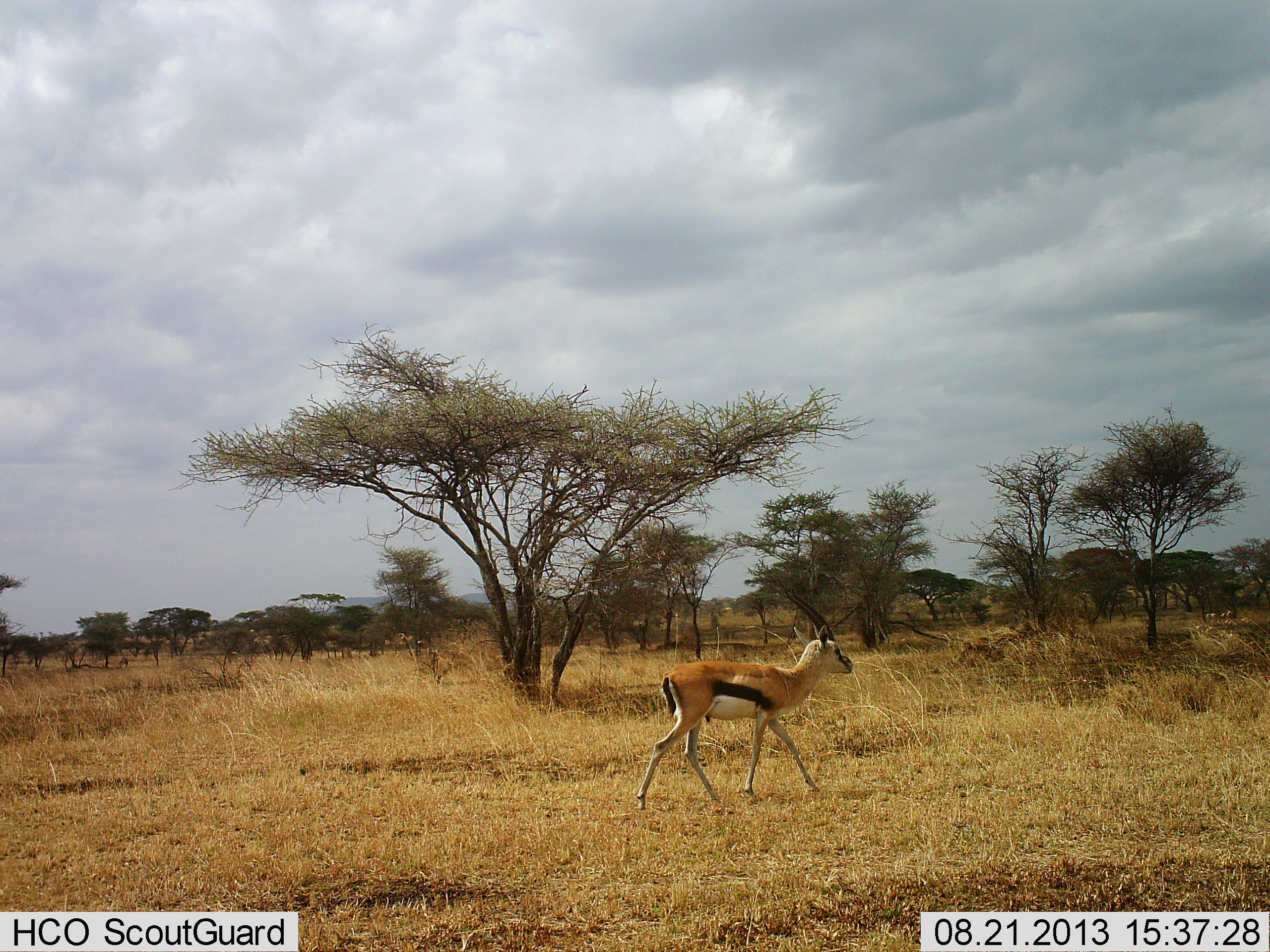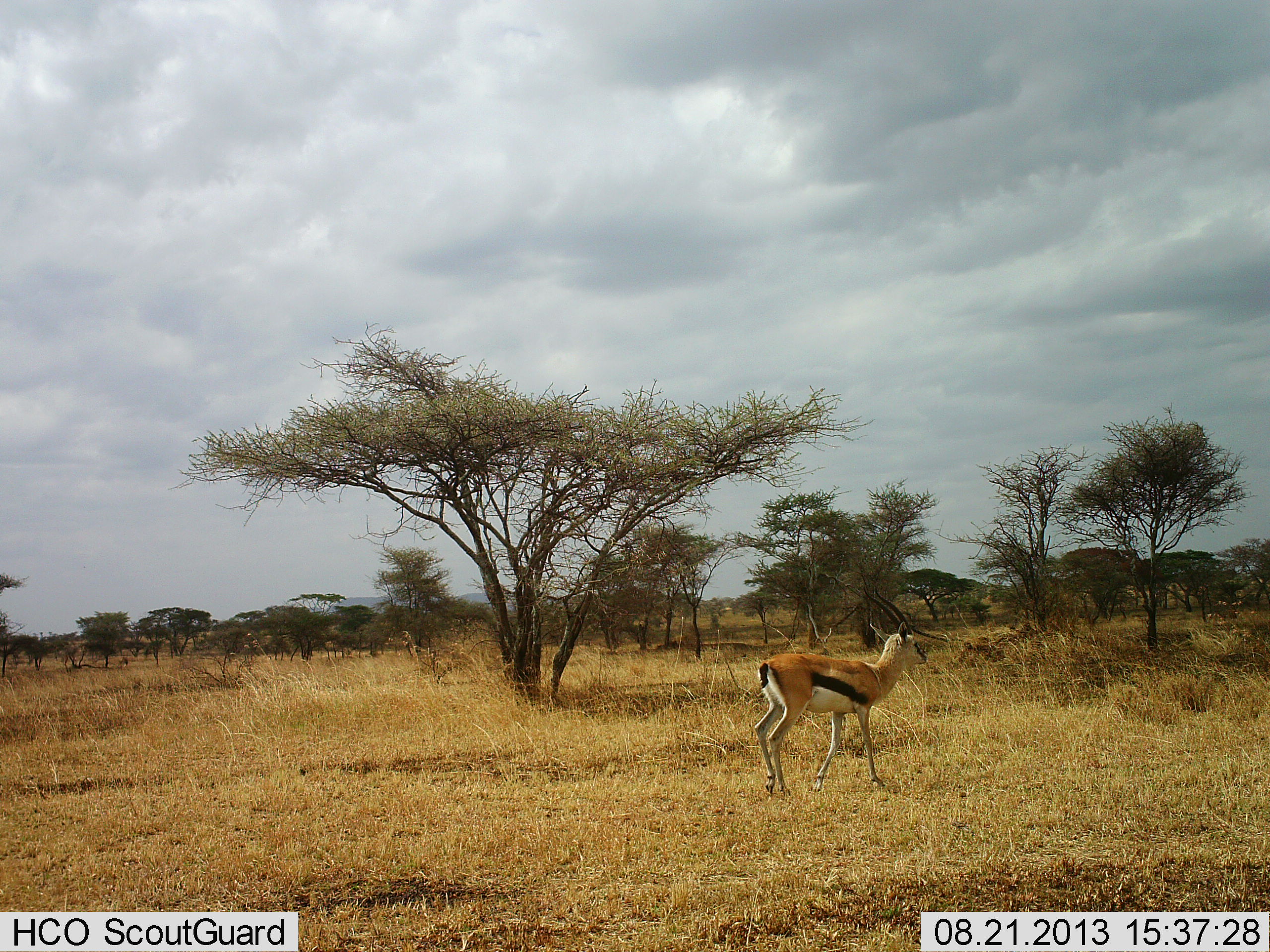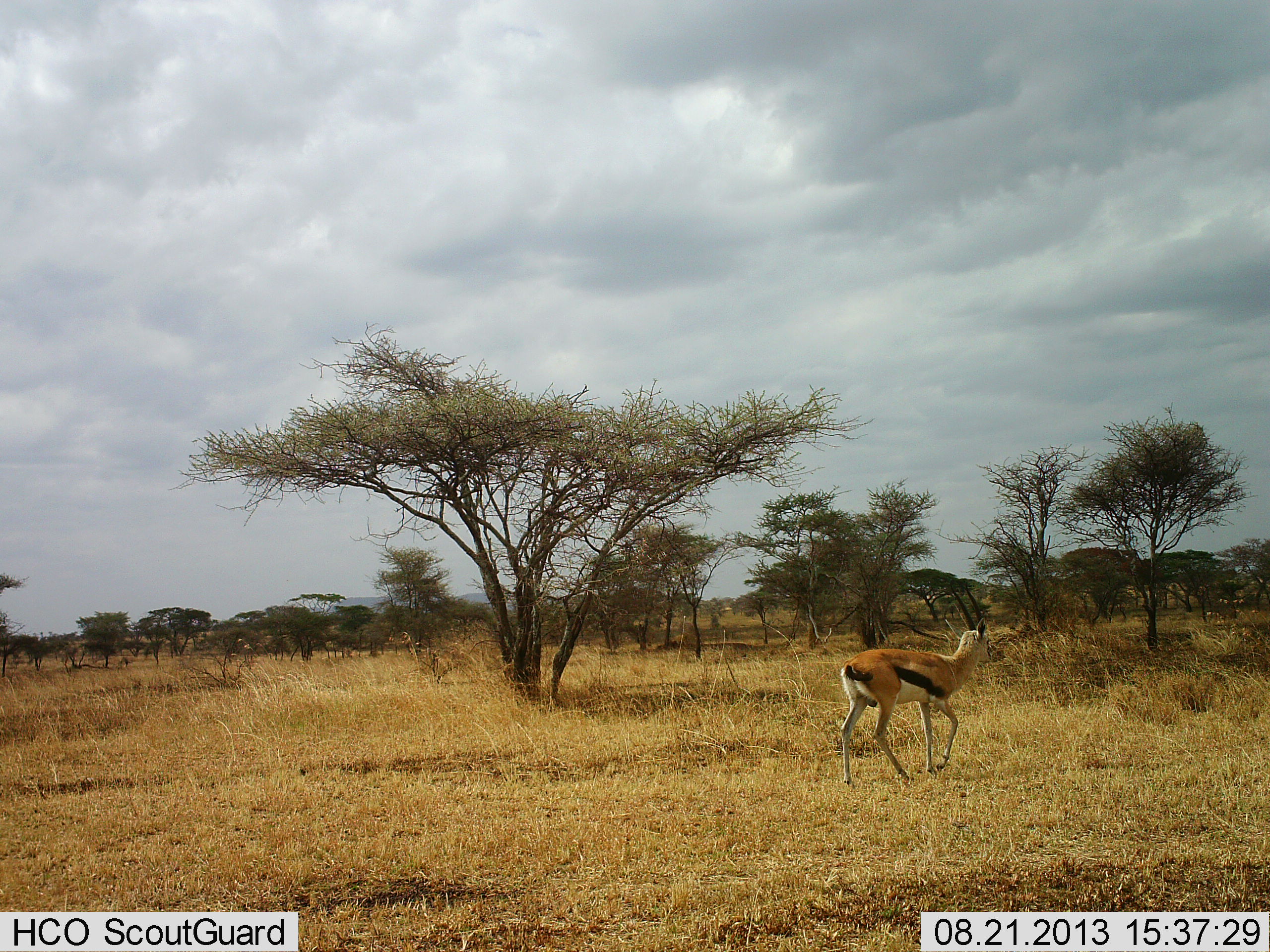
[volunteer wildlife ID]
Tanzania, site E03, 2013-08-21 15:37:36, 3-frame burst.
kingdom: Animalia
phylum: Chordata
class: Mammalia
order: Artiodactyla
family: Bovidae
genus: Eudorcas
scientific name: Eudorcas thomsonii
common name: thomson's gazelle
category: gazellethomsons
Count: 1.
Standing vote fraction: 5%.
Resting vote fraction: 0%.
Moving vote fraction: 95%.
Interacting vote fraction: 3%.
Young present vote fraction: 0%.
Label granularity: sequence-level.